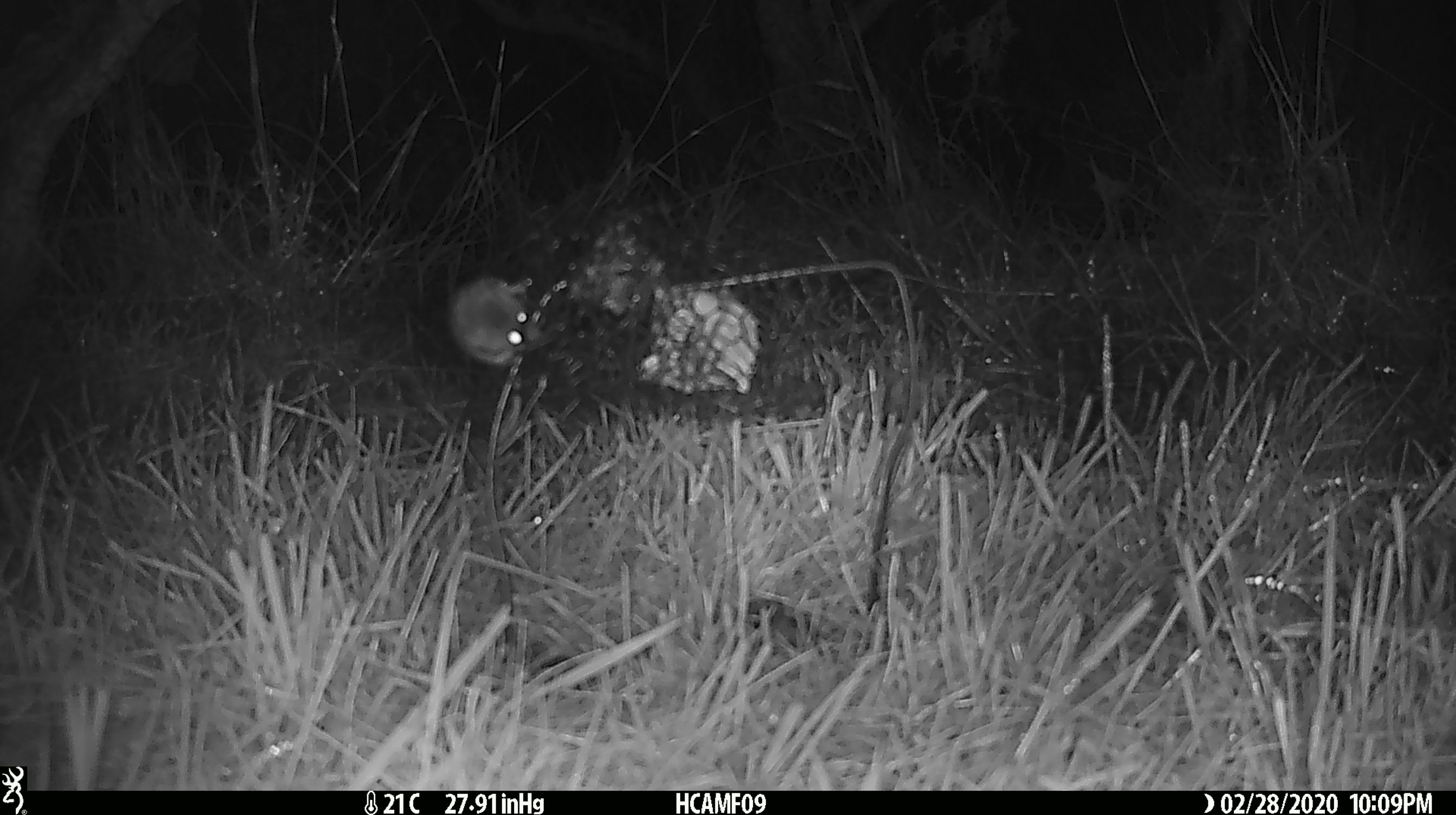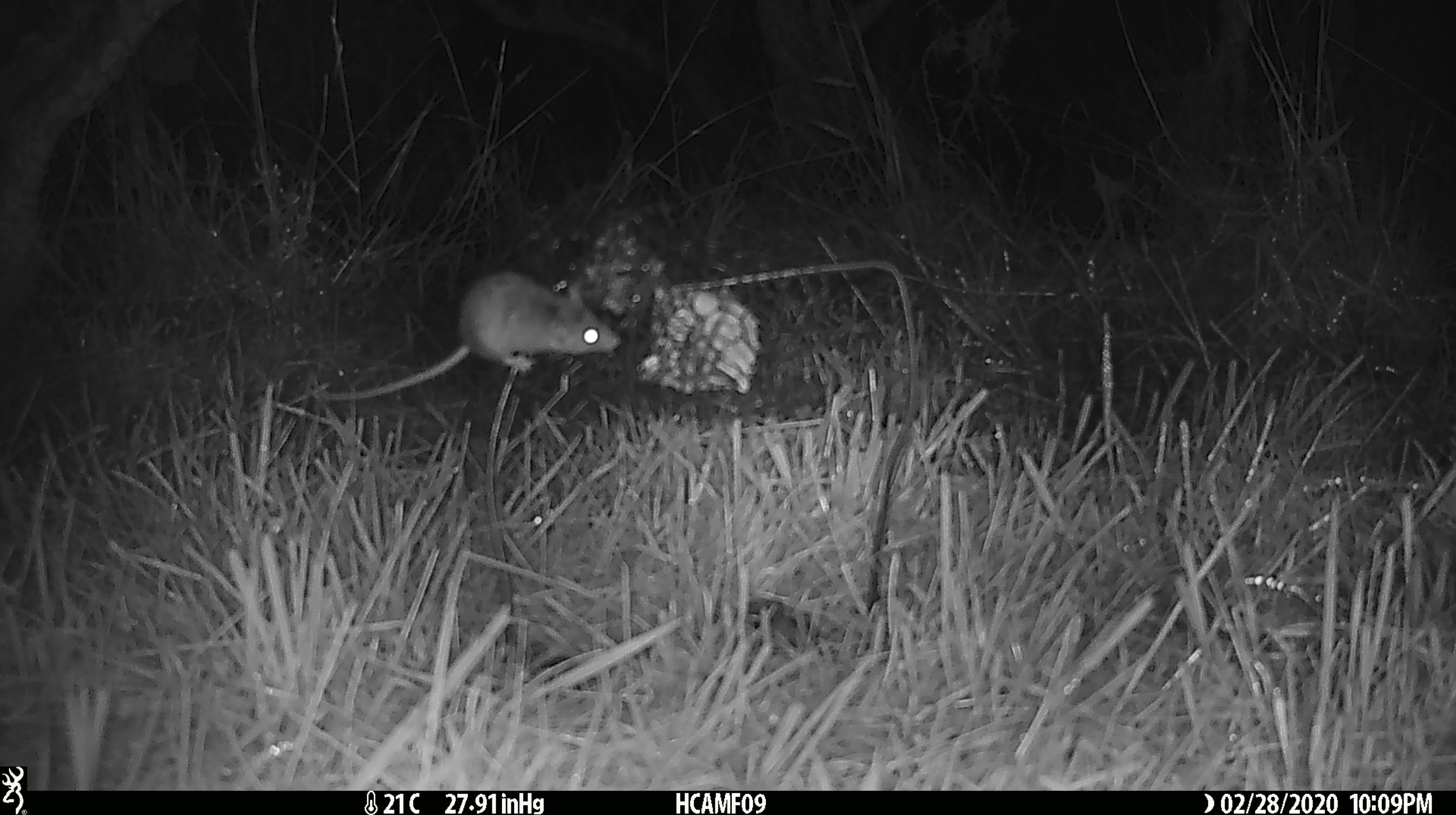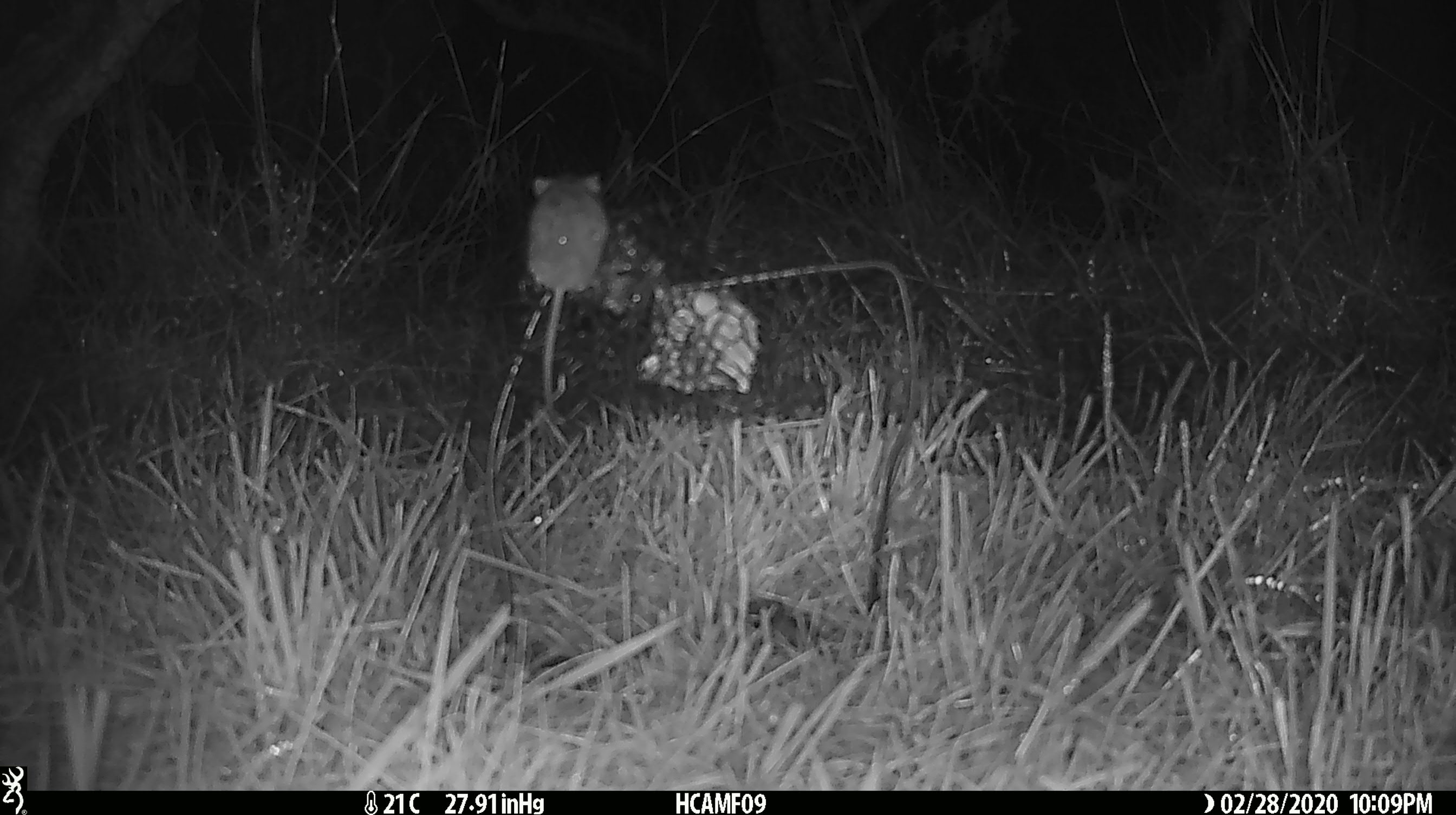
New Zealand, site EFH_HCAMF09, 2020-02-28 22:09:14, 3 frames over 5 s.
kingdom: Animalia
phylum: Chordata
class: Mammalia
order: Rodentia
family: Muridae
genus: Mus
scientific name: Mus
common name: mouse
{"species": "mouse (Mus)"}